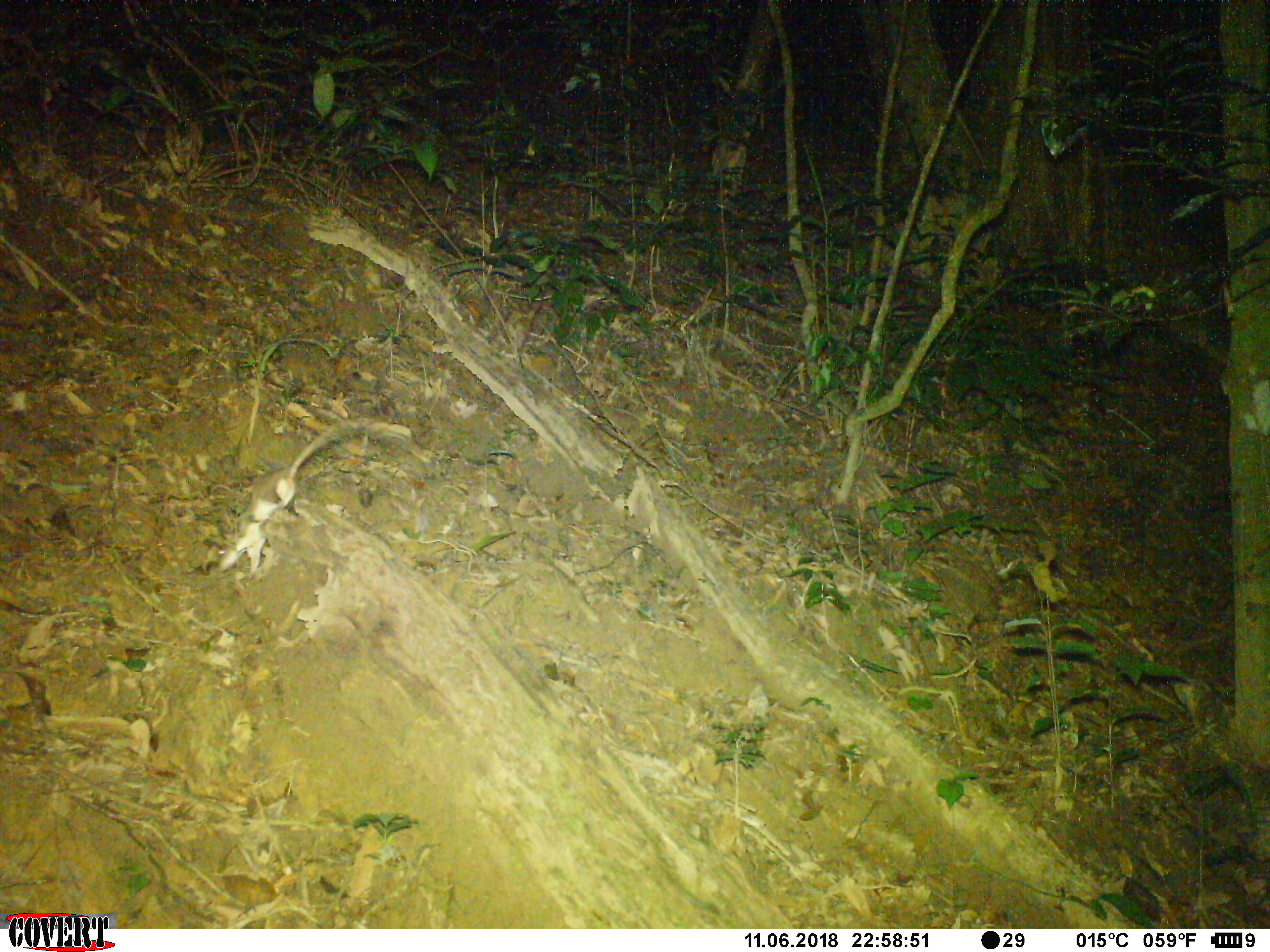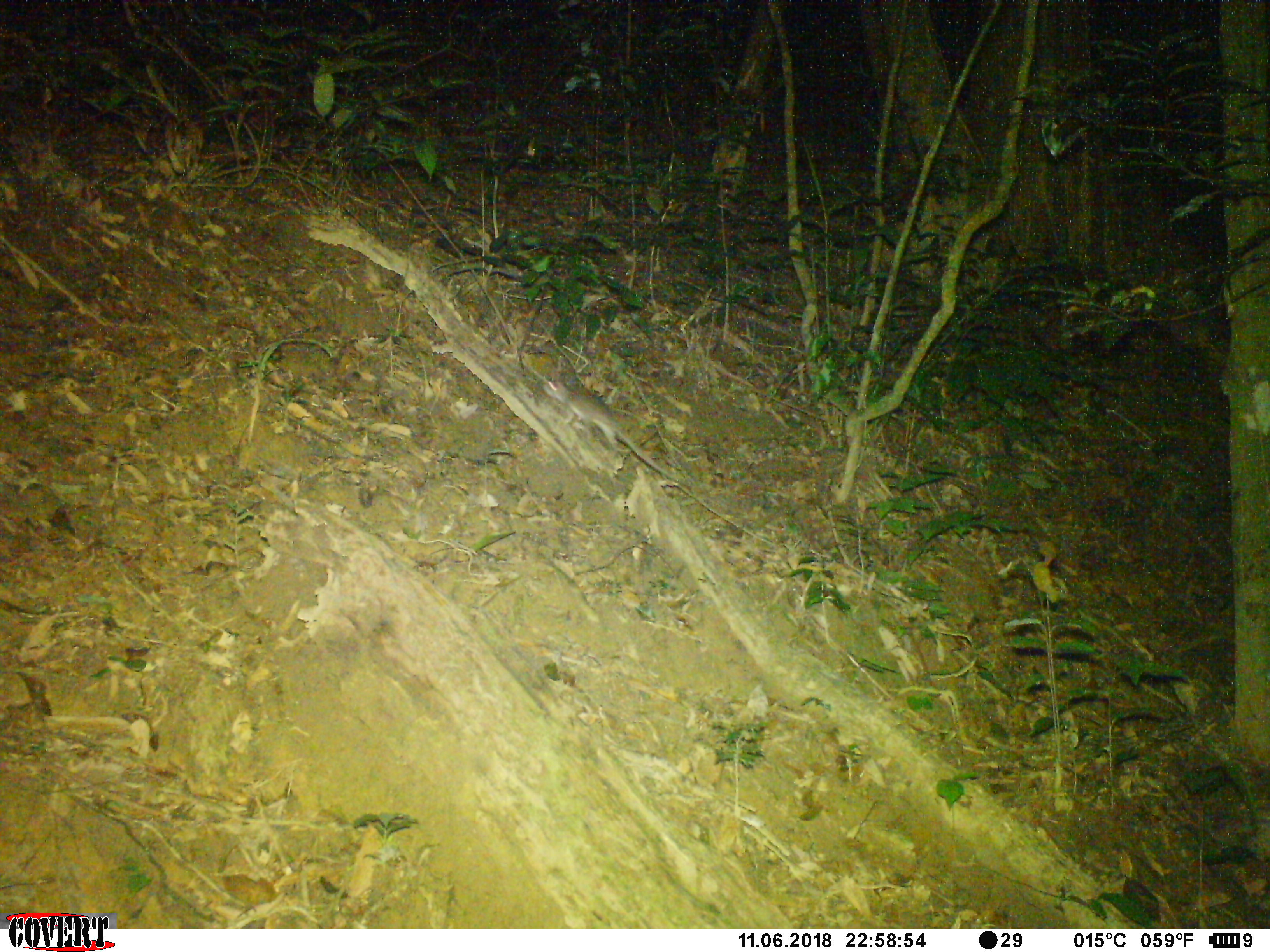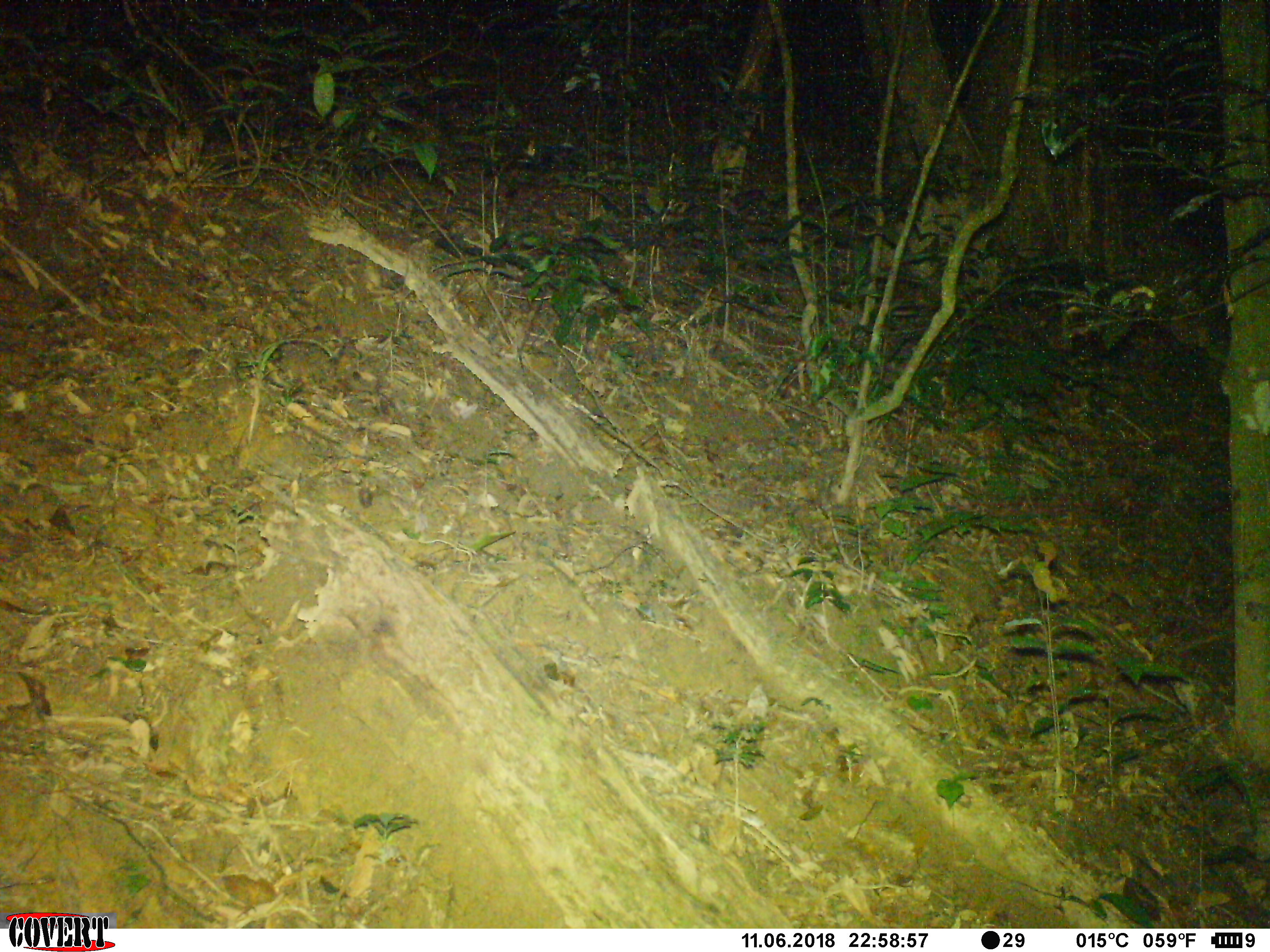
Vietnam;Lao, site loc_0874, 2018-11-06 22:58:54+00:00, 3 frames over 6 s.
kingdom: Animalia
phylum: Chordata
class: Mammalia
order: Rodentia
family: Muridae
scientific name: Muridae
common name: old-world mice and rats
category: unidentified murid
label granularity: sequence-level